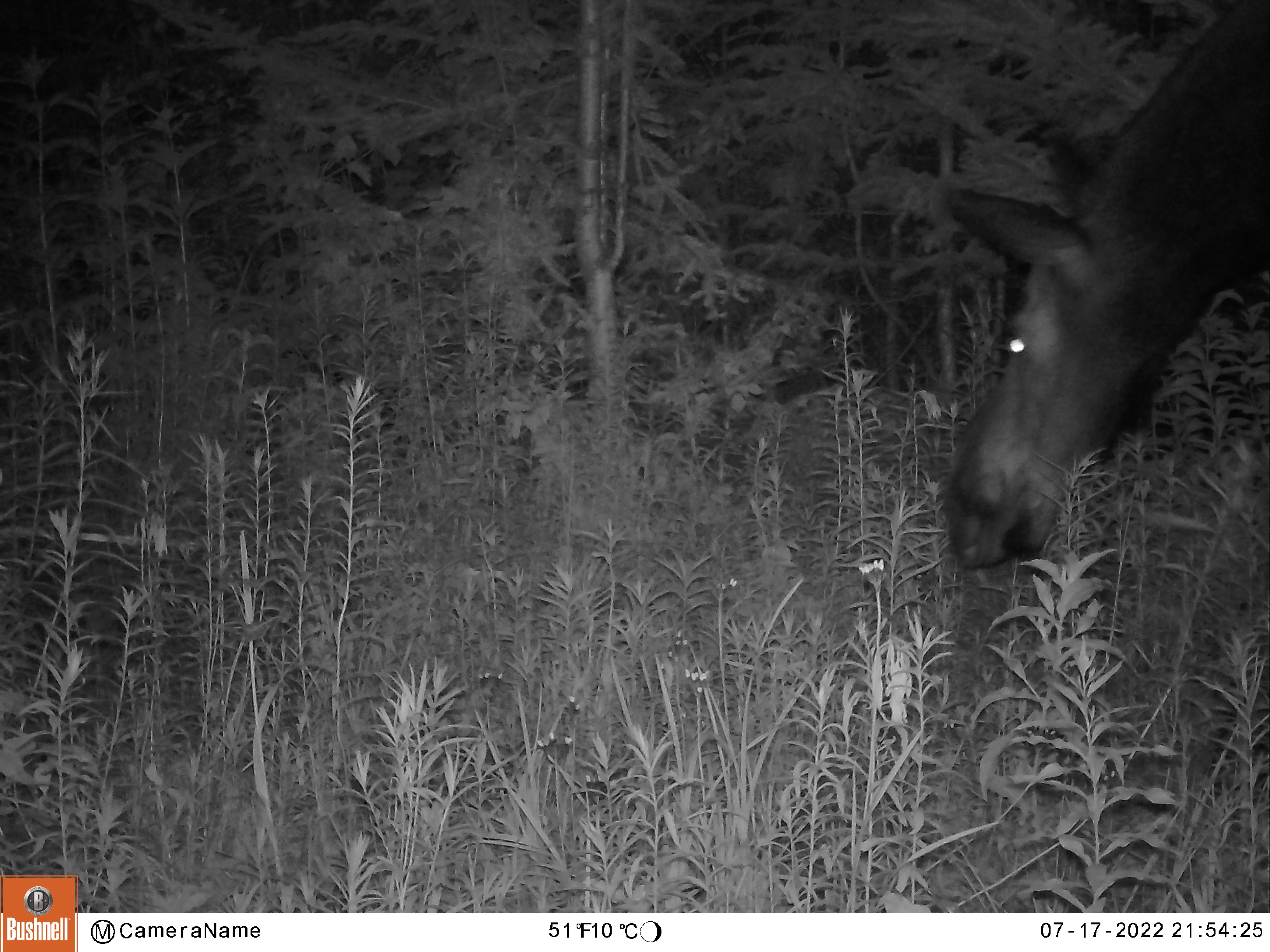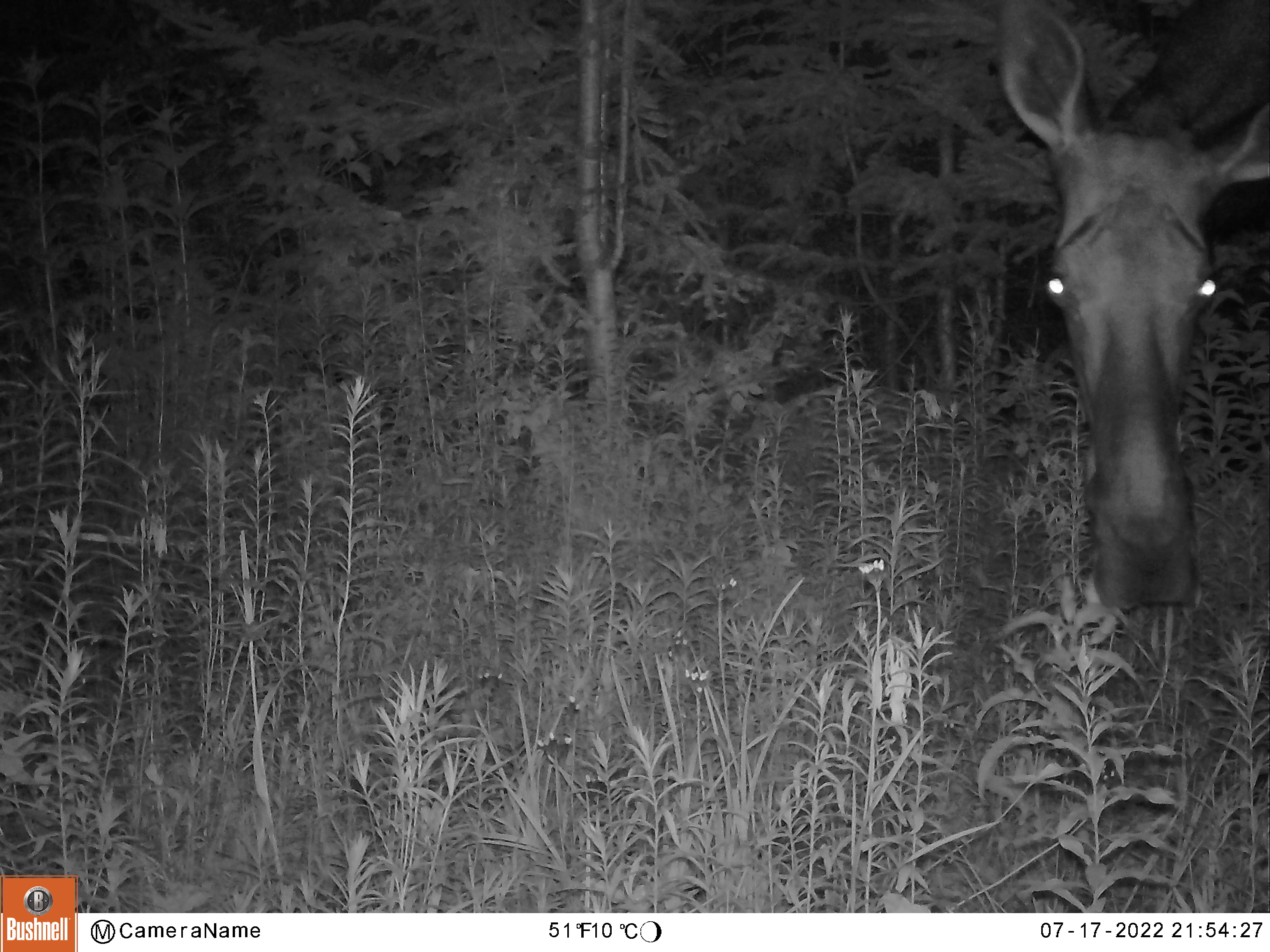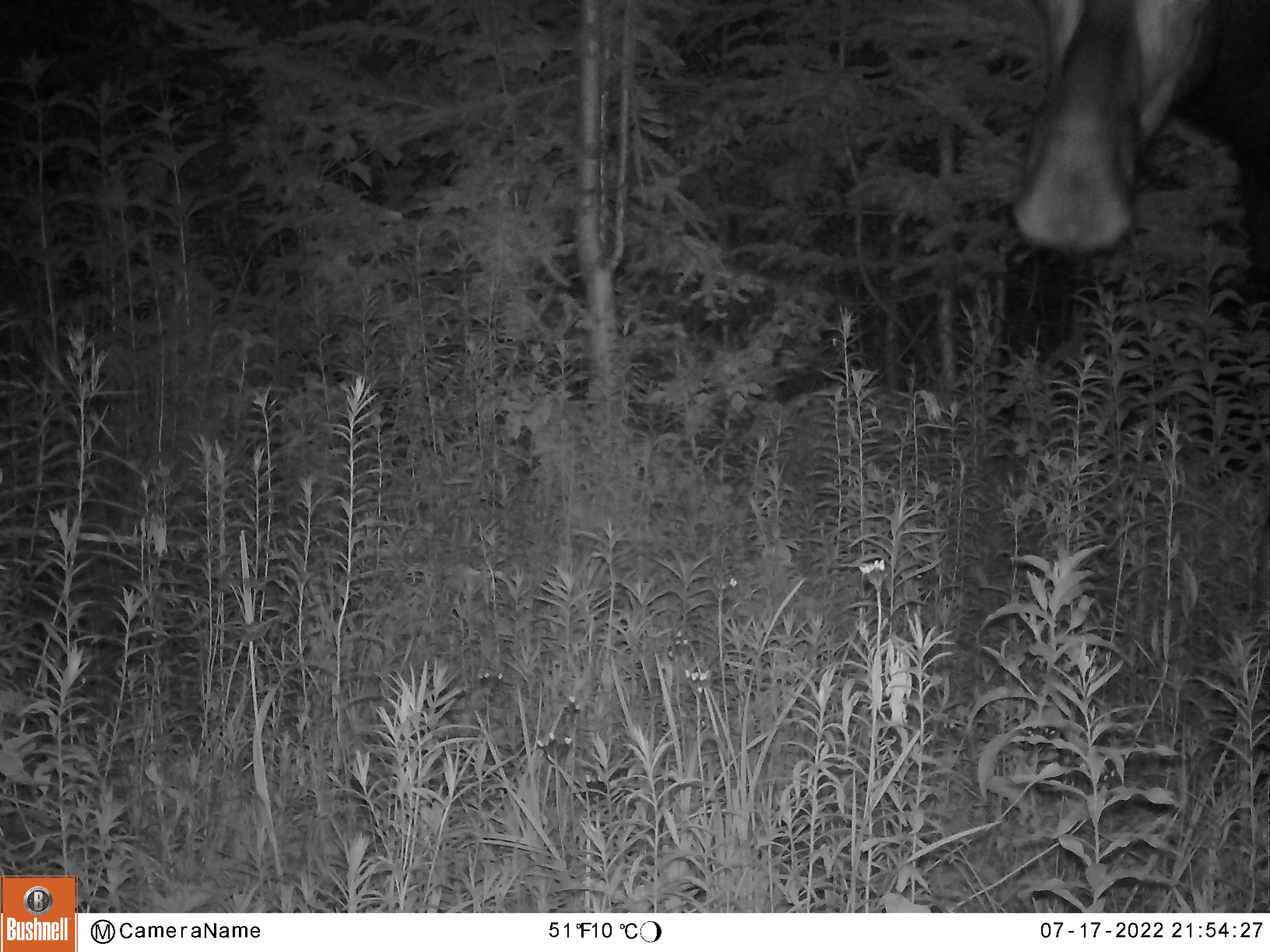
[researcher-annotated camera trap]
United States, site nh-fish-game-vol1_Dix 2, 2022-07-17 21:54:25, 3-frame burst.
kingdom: Animalia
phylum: Chordata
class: Mammalia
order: Artiodactyla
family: Cervidae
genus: Alces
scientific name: Alces alces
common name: moose